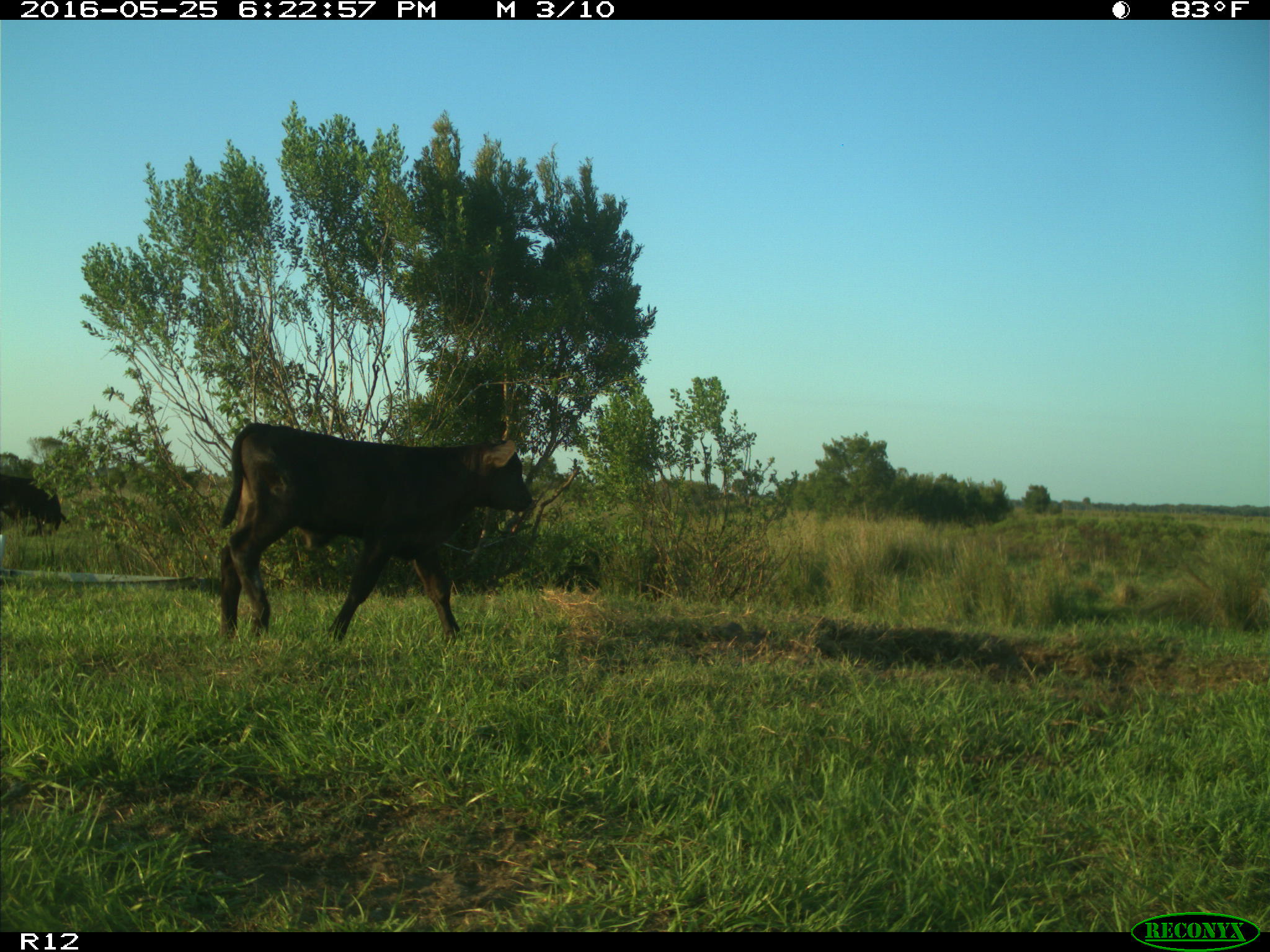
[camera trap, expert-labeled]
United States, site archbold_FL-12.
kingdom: Animalia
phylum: Chordata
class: Mammalia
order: Artiodactyla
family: Bovidae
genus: Bos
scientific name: Bos taurus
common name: domestic cow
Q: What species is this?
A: Bos taurus (domestic cow).